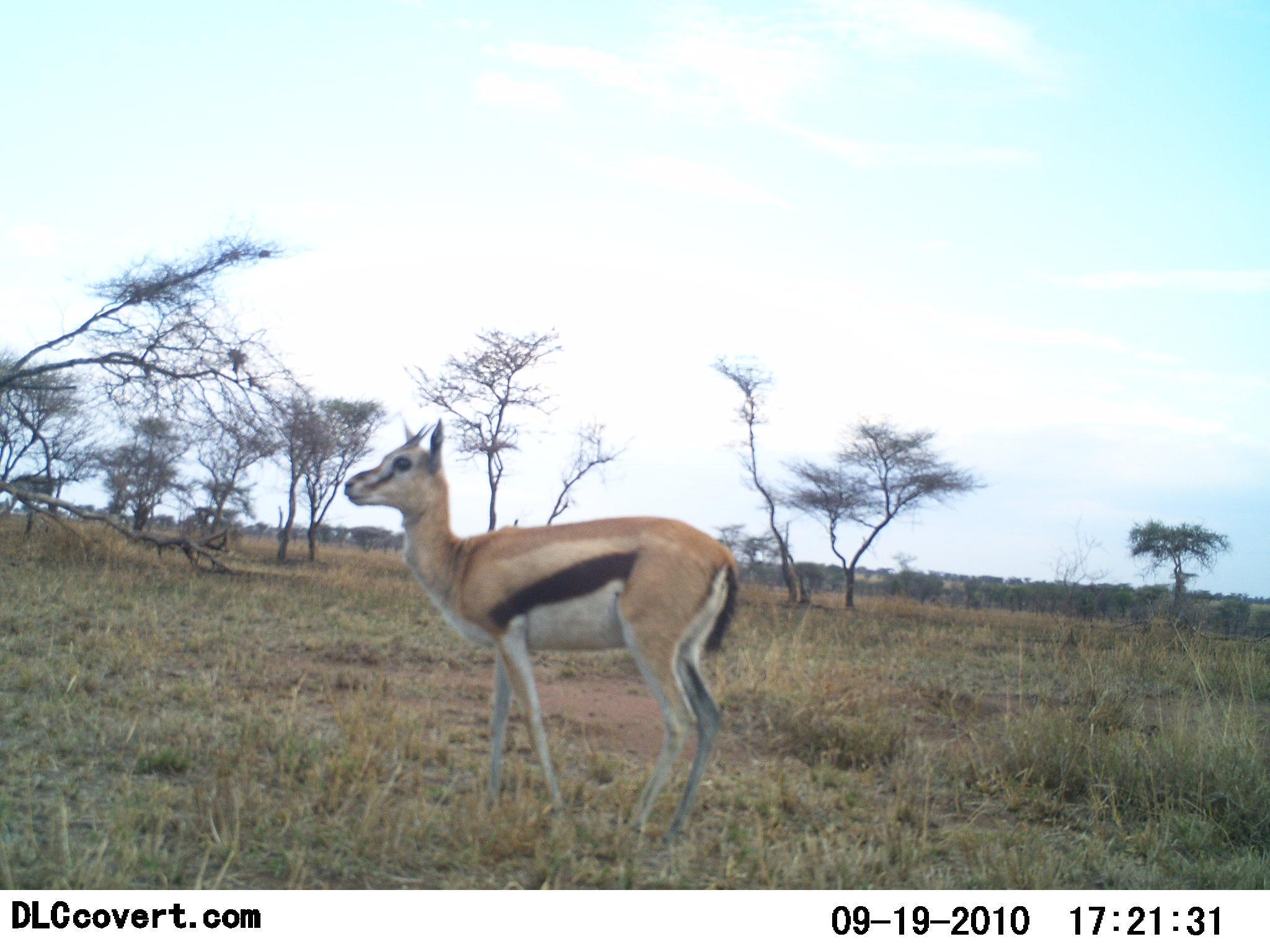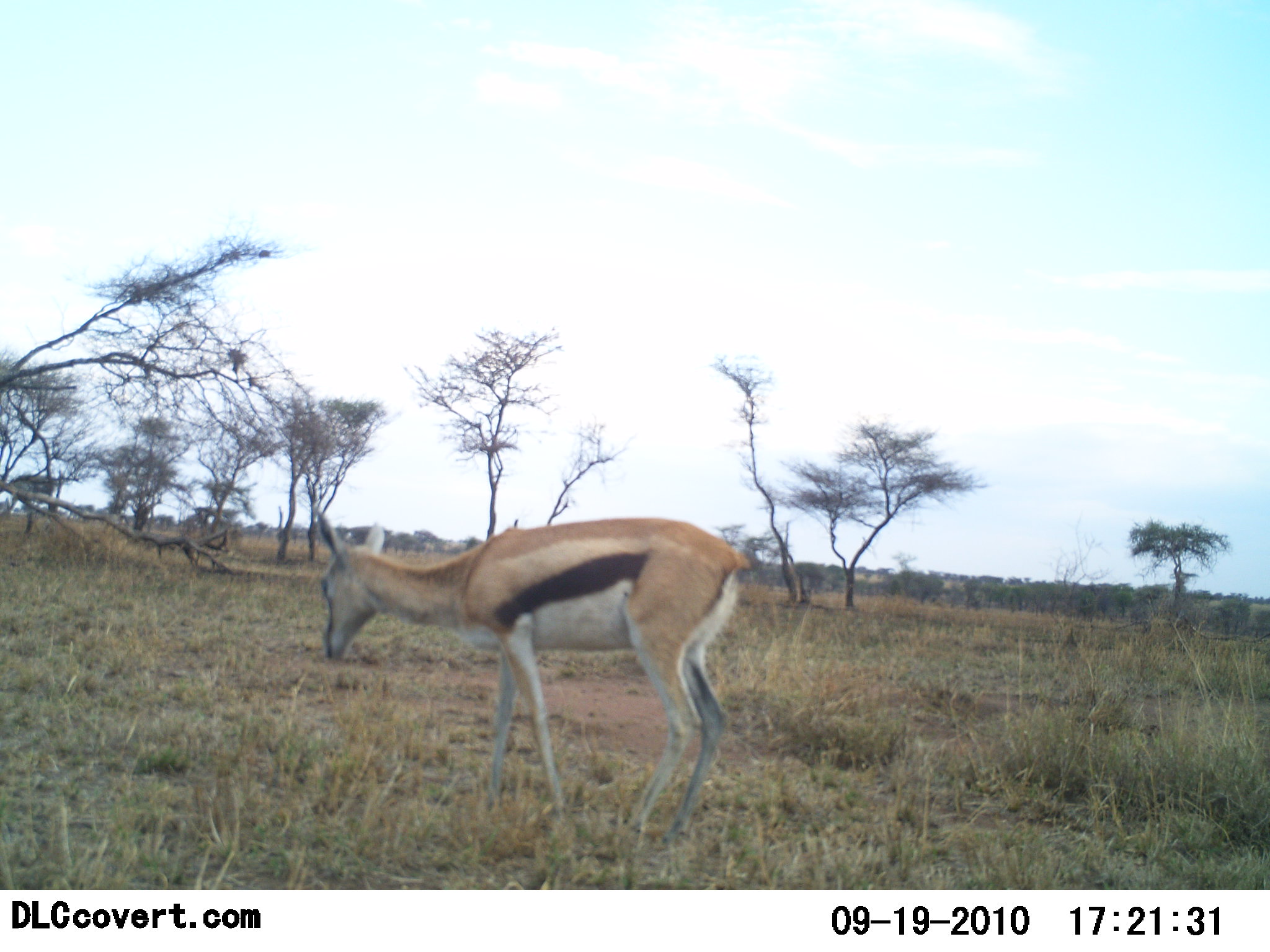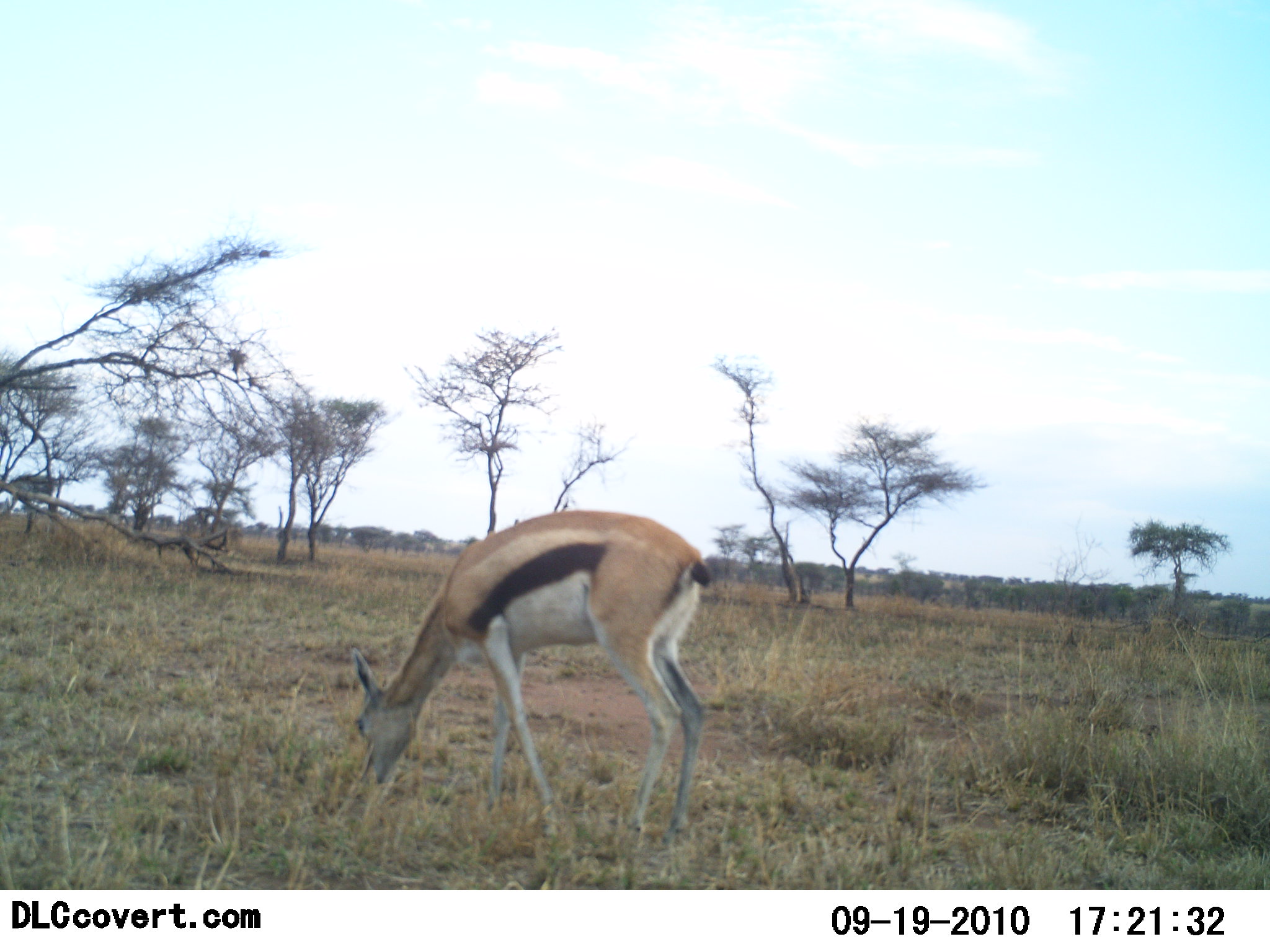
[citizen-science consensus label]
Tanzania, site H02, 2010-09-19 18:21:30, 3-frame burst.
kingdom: Animalia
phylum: Chordata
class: Mammalia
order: Artiodactyla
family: Bovidae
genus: Eudorcas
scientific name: Eudorcas thomsonii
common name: thomson's gazelle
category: gazellethomsons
Gazellethomsons (thomson's gazelle) (Eudorcas thomsonii), count 1. Behavior (volunteer vote fractions): standing 30%, resting 0%, moving 10%, interacting 0%. Young present (vote fraction): 0%. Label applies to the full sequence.